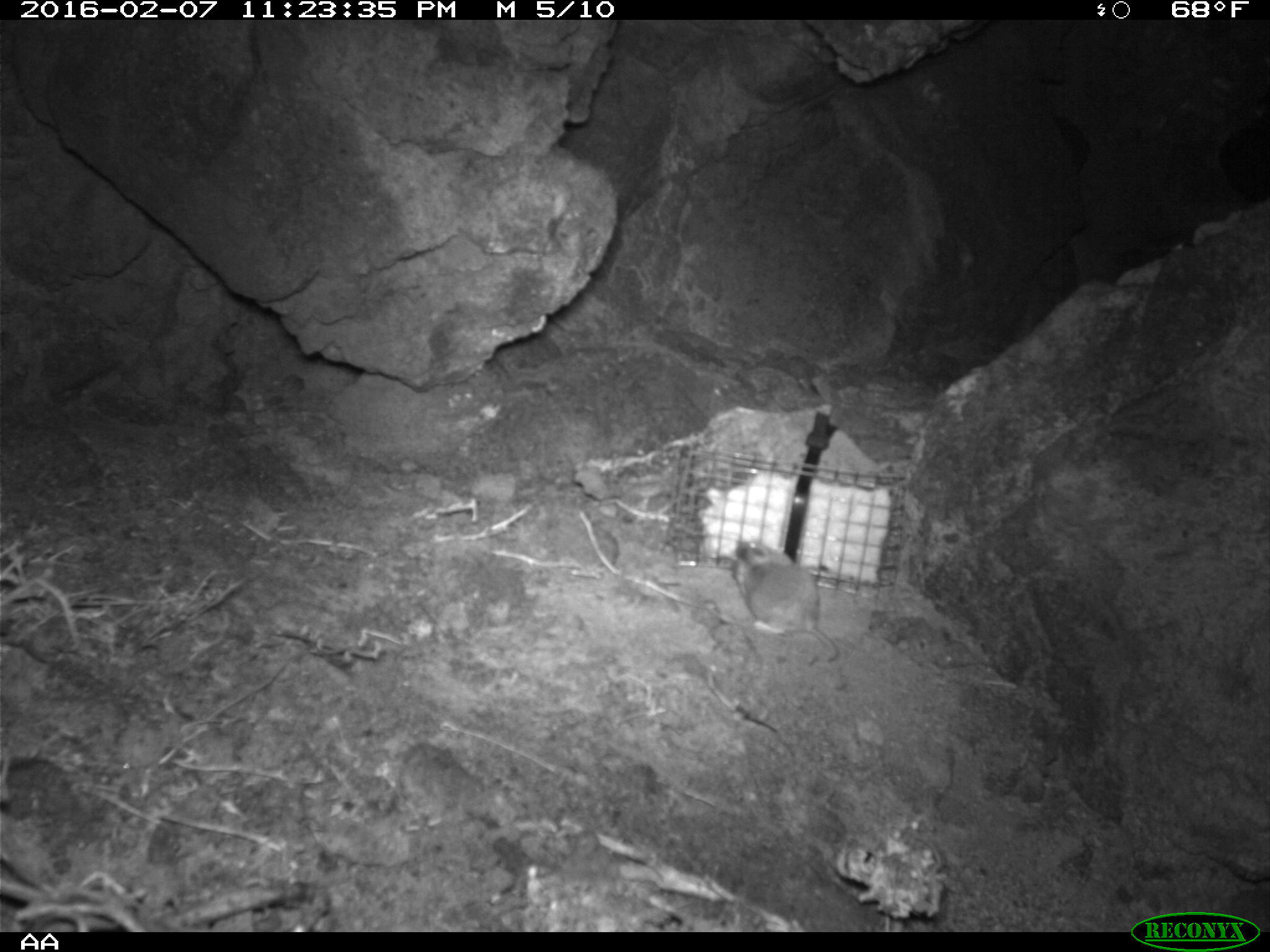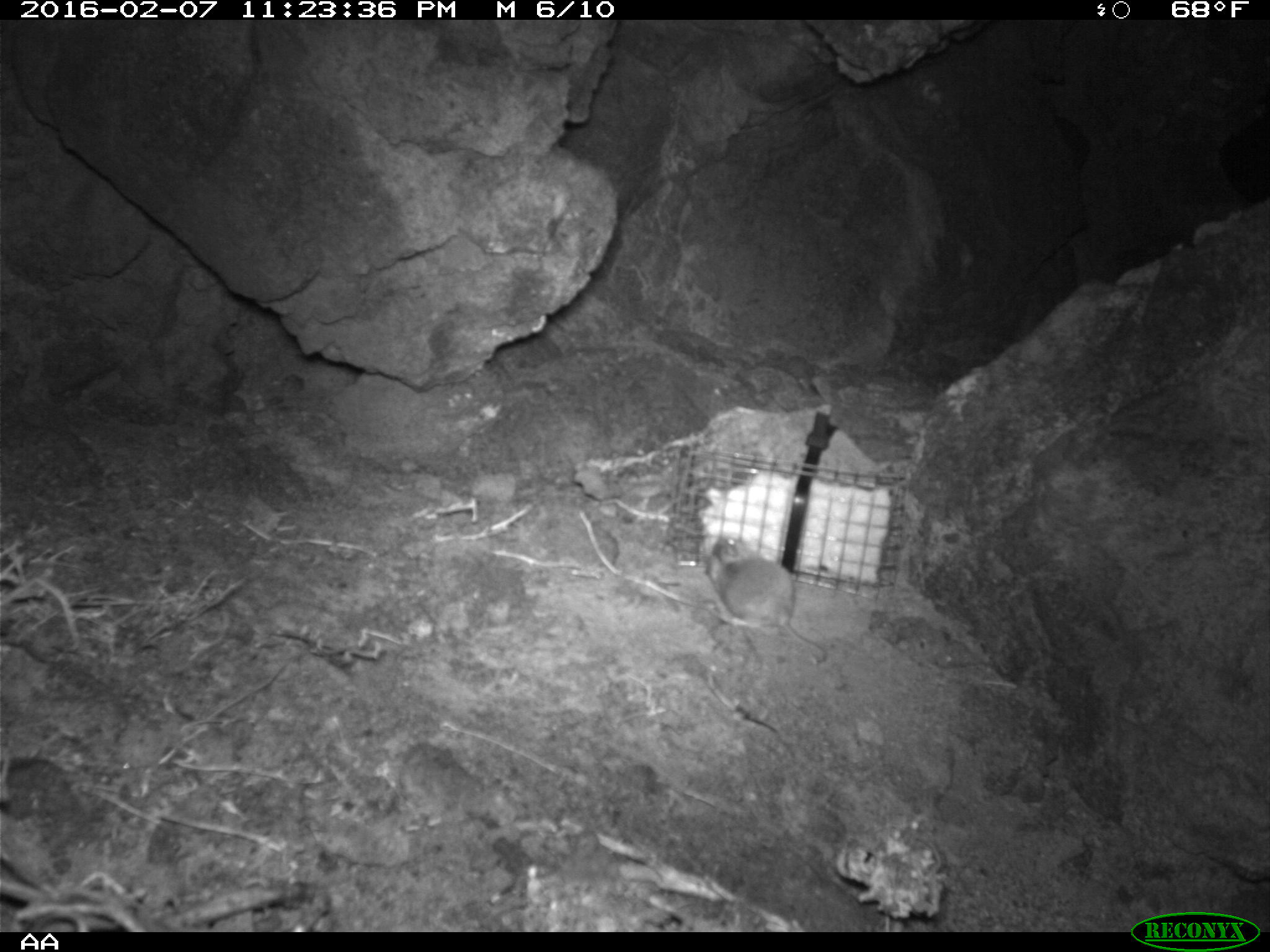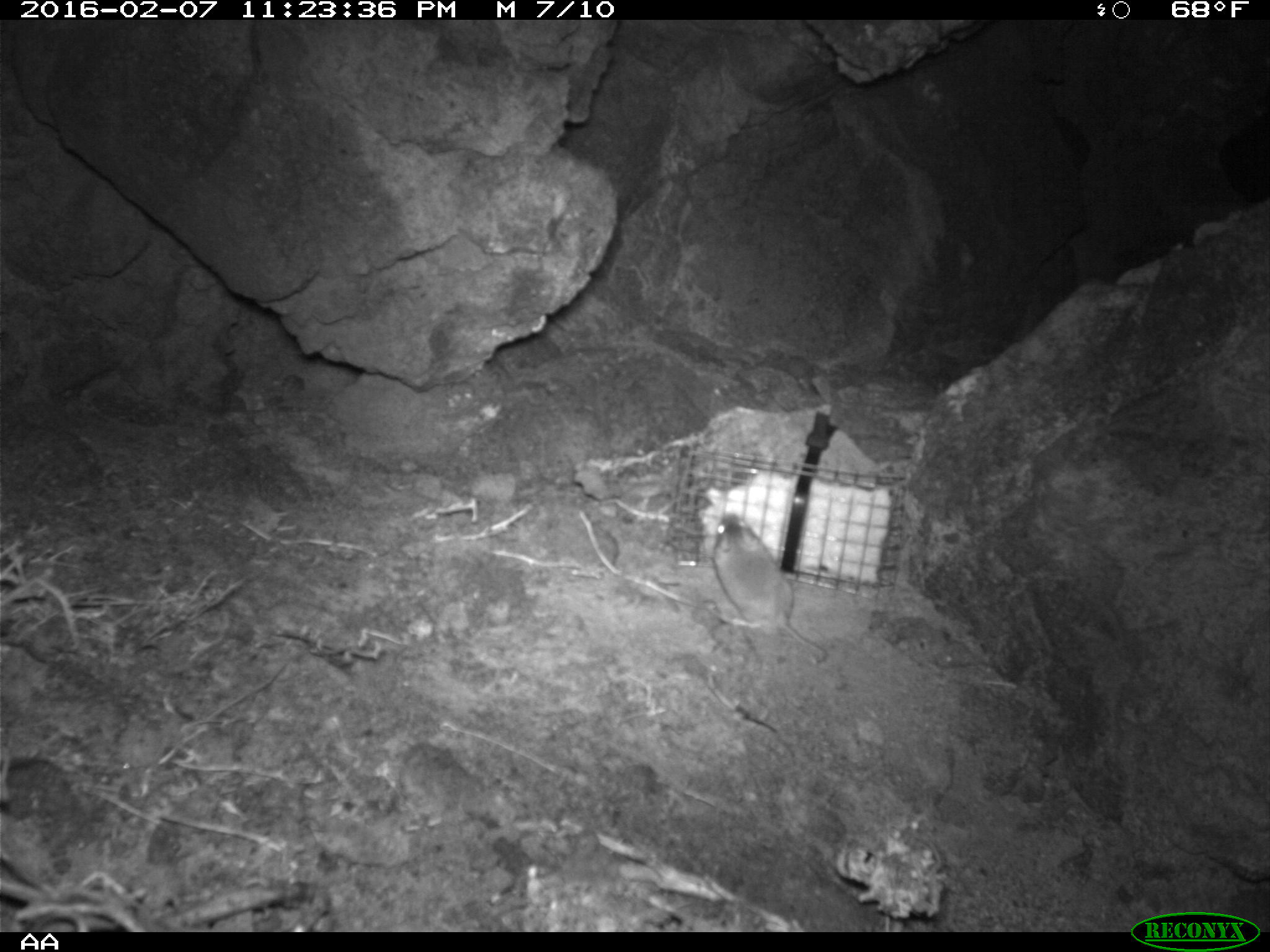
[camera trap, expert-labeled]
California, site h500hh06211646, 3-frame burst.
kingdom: Animalia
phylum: Chordata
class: Mammalia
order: Rodentia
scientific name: Rodentia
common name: rodent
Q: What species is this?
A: Rodent (Rodentia).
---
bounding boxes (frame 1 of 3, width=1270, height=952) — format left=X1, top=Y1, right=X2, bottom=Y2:
rodent: left=731, top=540, right=839, bottom=666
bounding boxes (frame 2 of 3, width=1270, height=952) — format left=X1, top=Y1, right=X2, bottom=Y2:
rodent: left=703, top=532, right=828, bottom=665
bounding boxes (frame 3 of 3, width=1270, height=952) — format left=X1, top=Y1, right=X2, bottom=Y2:
rodent: left=711, top=514, right=827, bottom=664